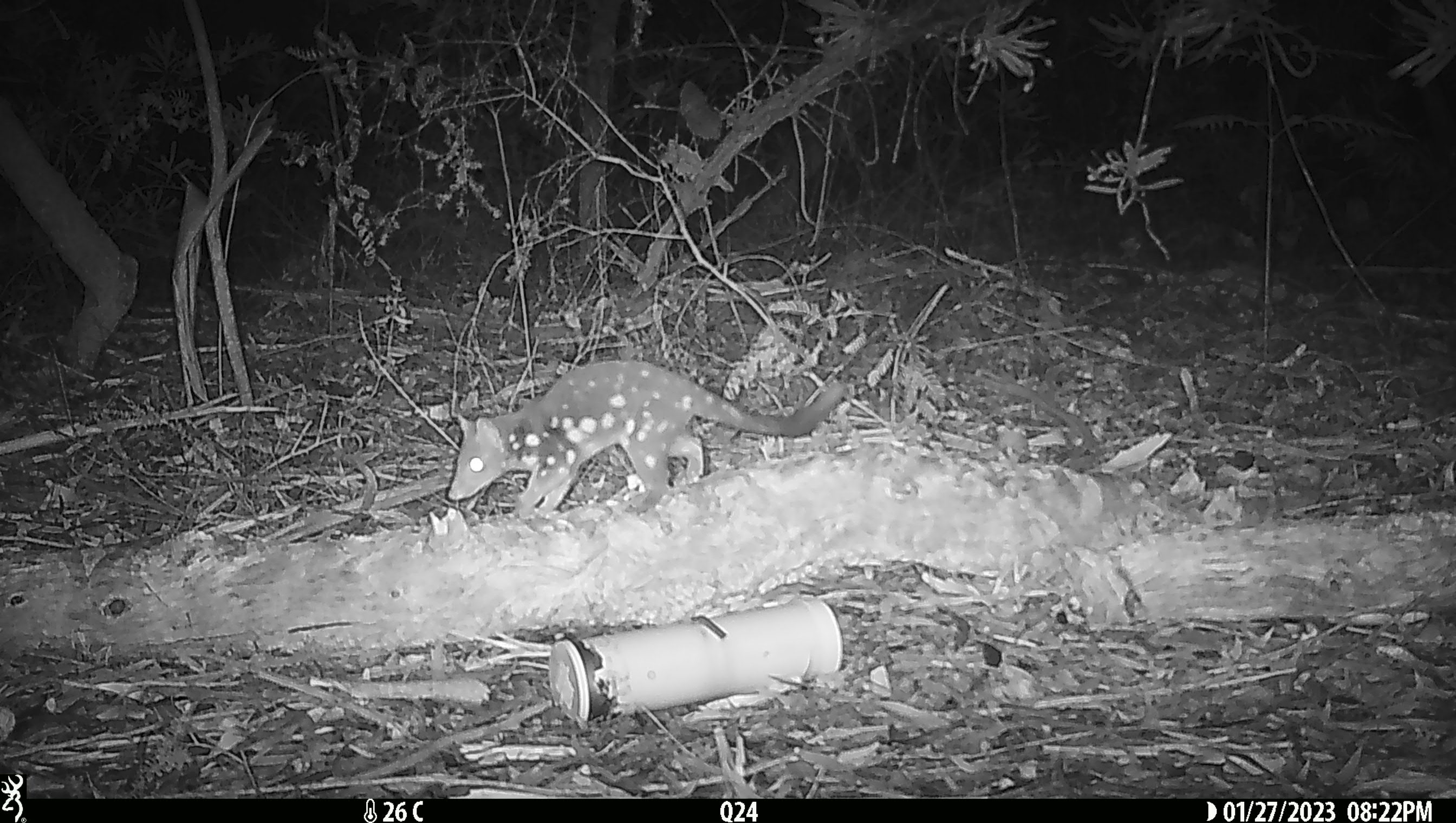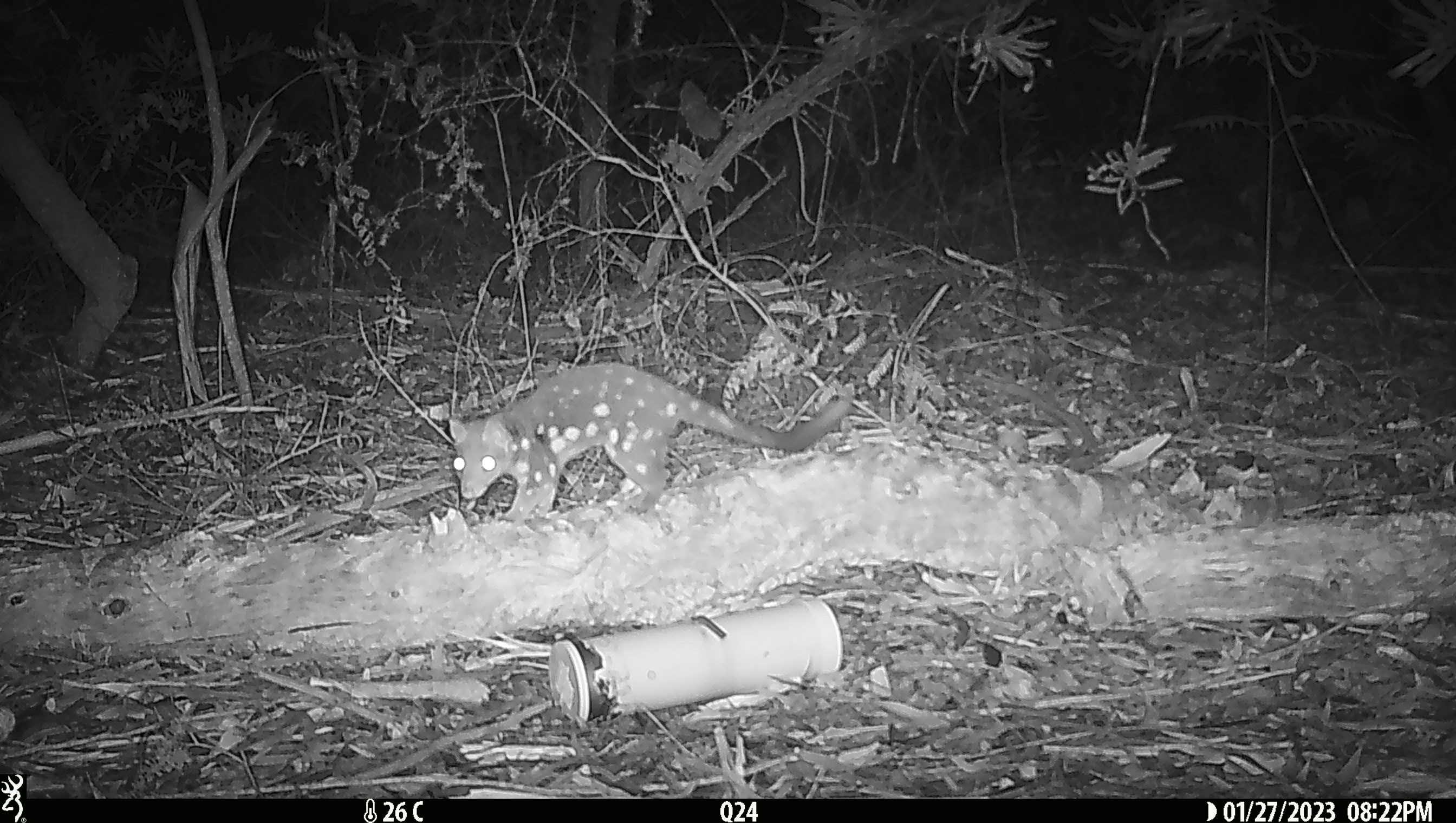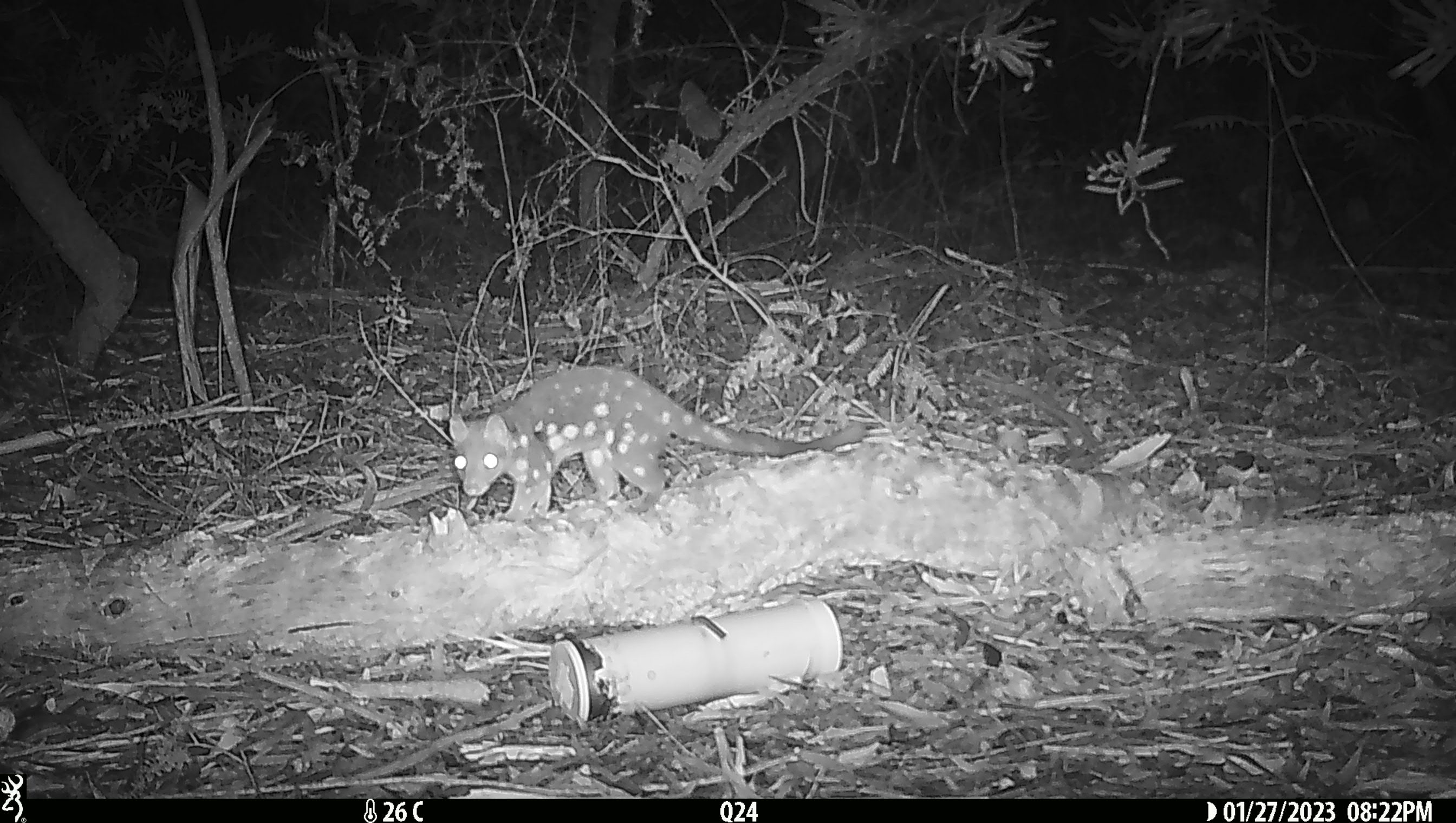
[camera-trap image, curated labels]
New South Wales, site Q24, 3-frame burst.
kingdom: Animalia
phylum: Chordata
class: Mammalia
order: Dasyuromorphia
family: Dasyuridae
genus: Dasyurus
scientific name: Dasyurus maculatus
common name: spotted-tailed quoll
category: quoll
Quoll (spotted-tailed quoll) (Dasyurus maculatus).